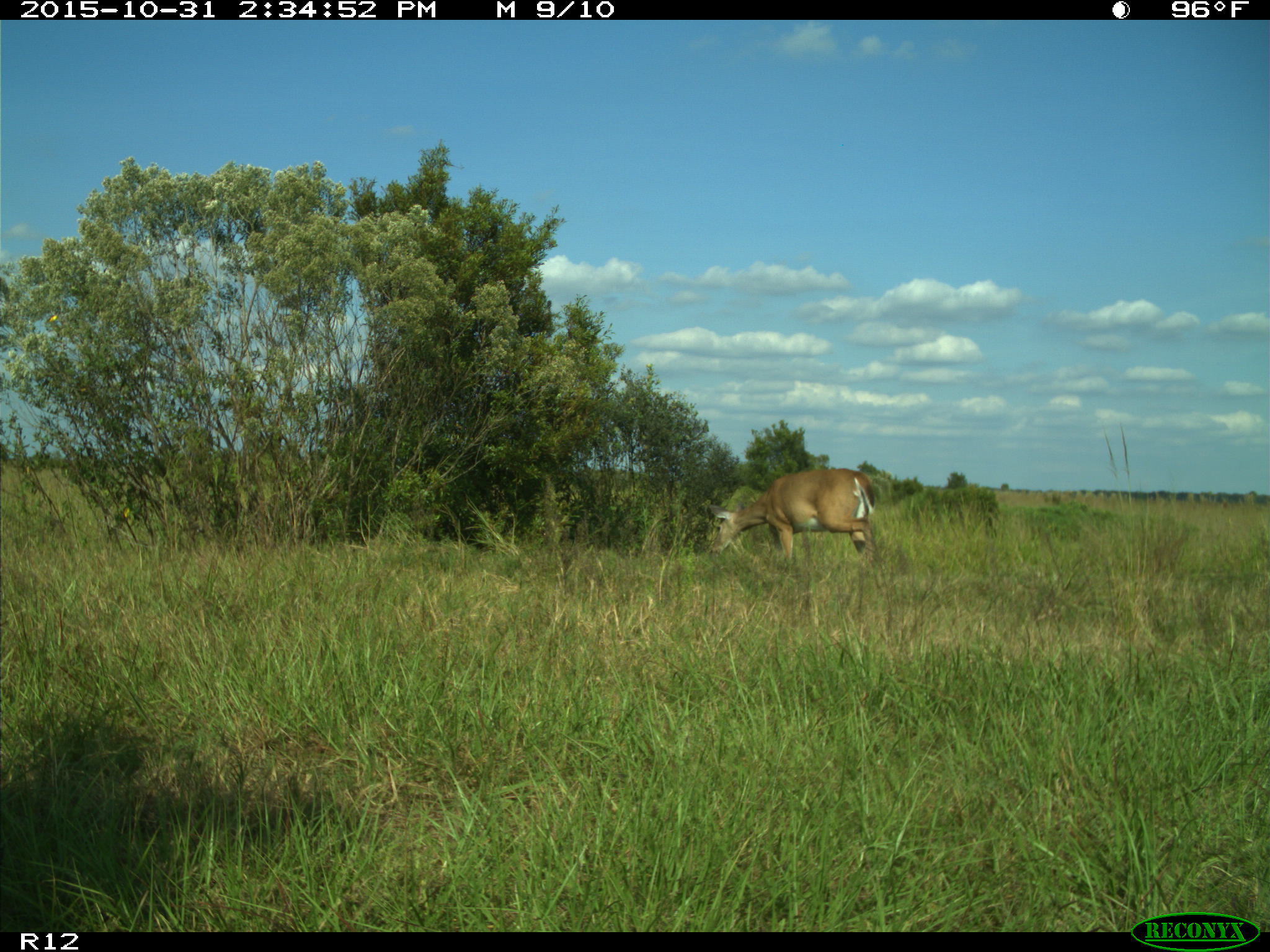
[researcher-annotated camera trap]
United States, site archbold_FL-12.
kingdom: Animalia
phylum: Chordata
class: Mammalia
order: Artiodactyla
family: Cervidae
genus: Odocoileus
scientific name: Odocoileus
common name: deer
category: unidentified deer